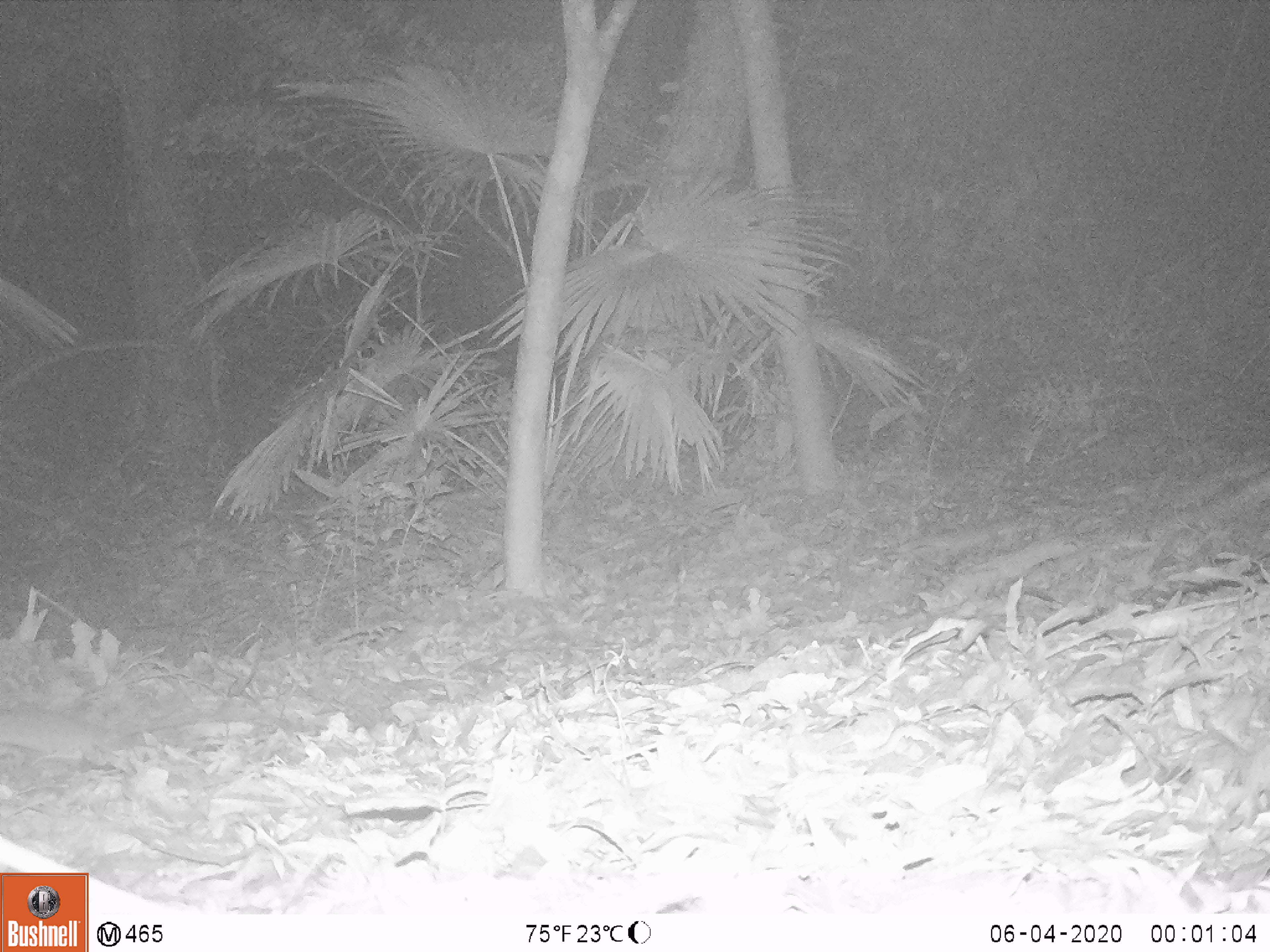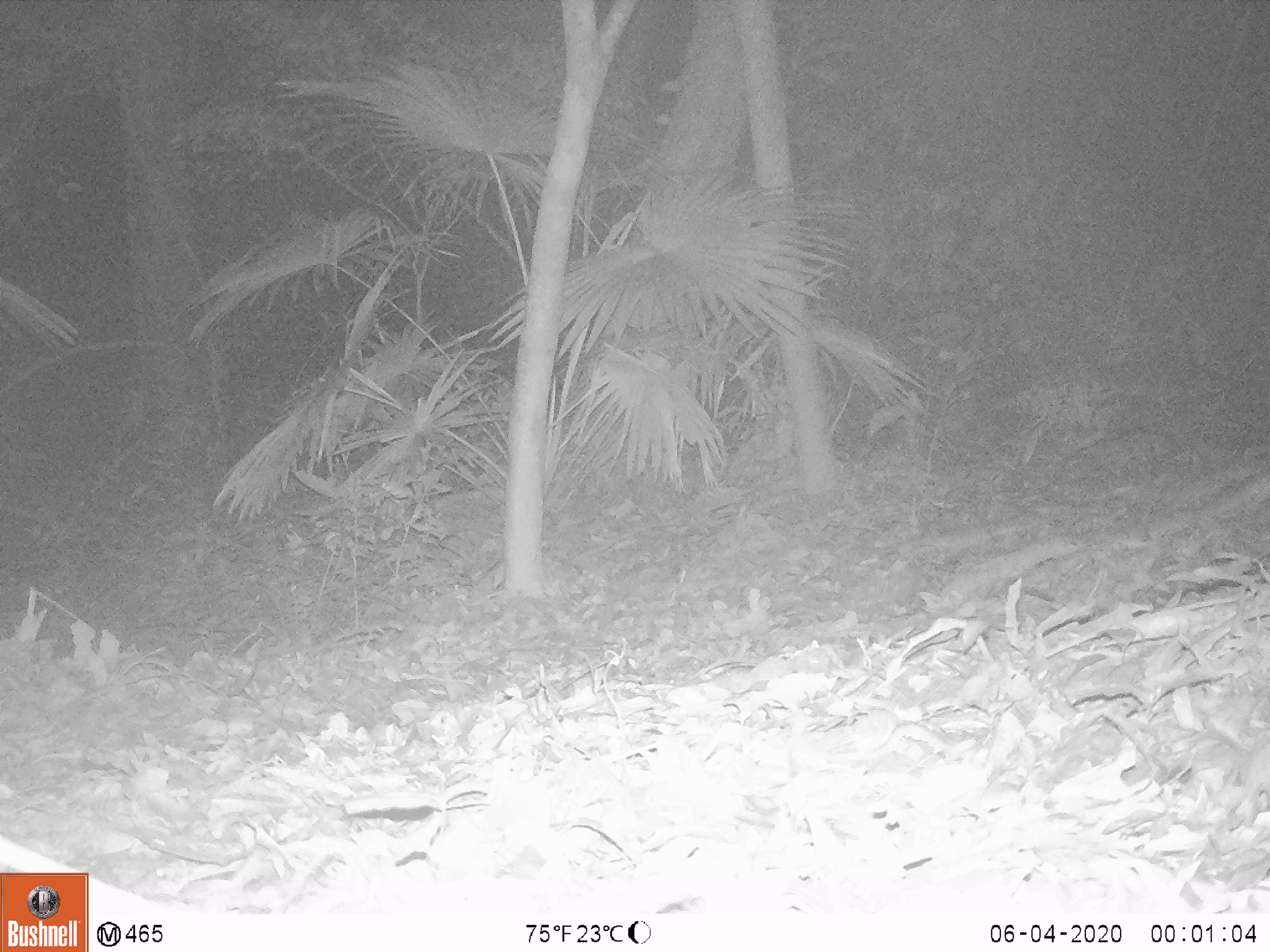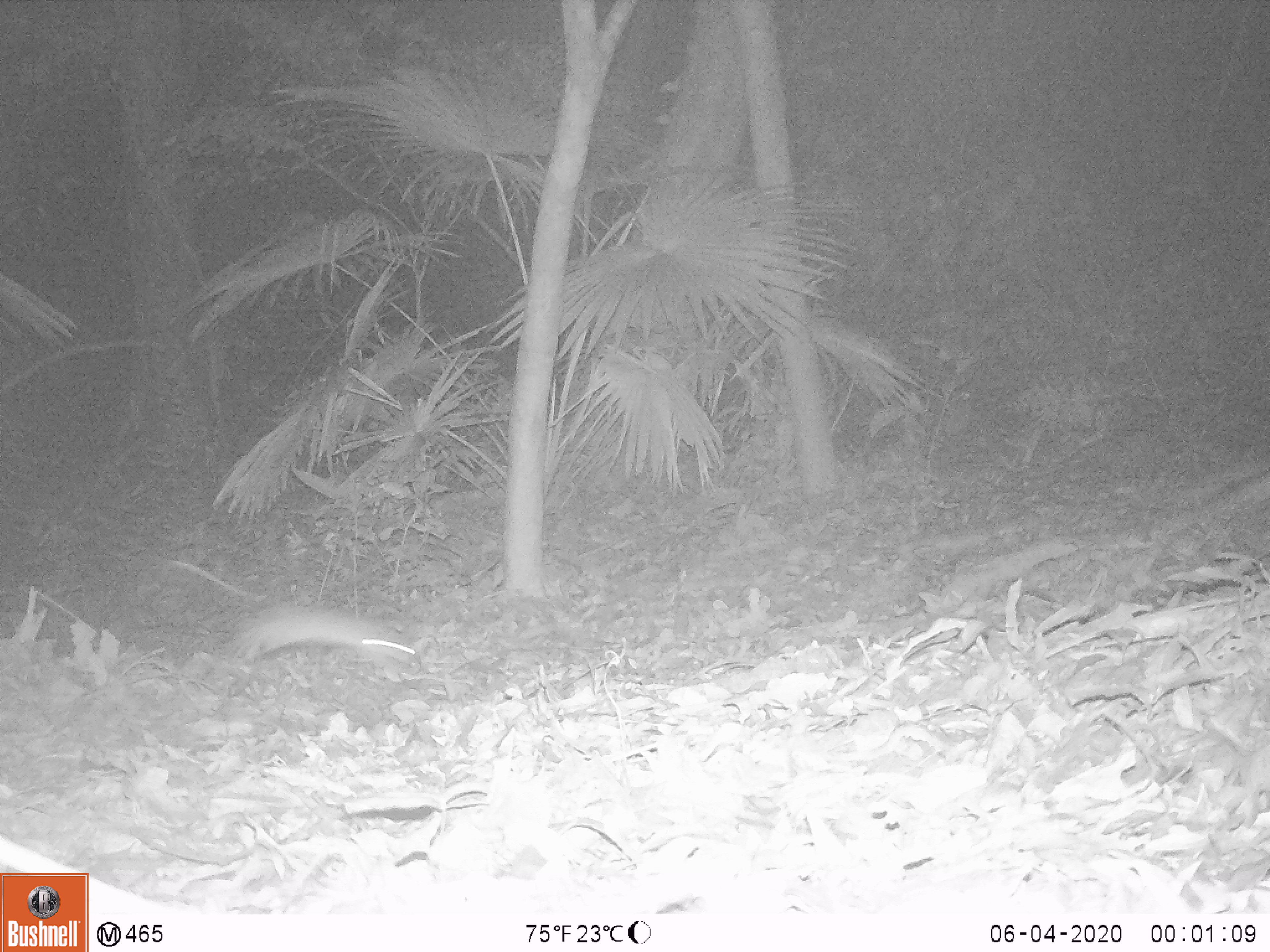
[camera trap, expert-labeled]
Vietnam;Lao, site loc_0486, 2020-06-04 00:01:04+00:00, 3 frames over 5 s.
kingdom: Animalia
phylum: Chordata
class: Mammalia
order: Rodentia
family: Muridae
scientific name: Muridae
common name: old-world mice and rats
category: unidentified murid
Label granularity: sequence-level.